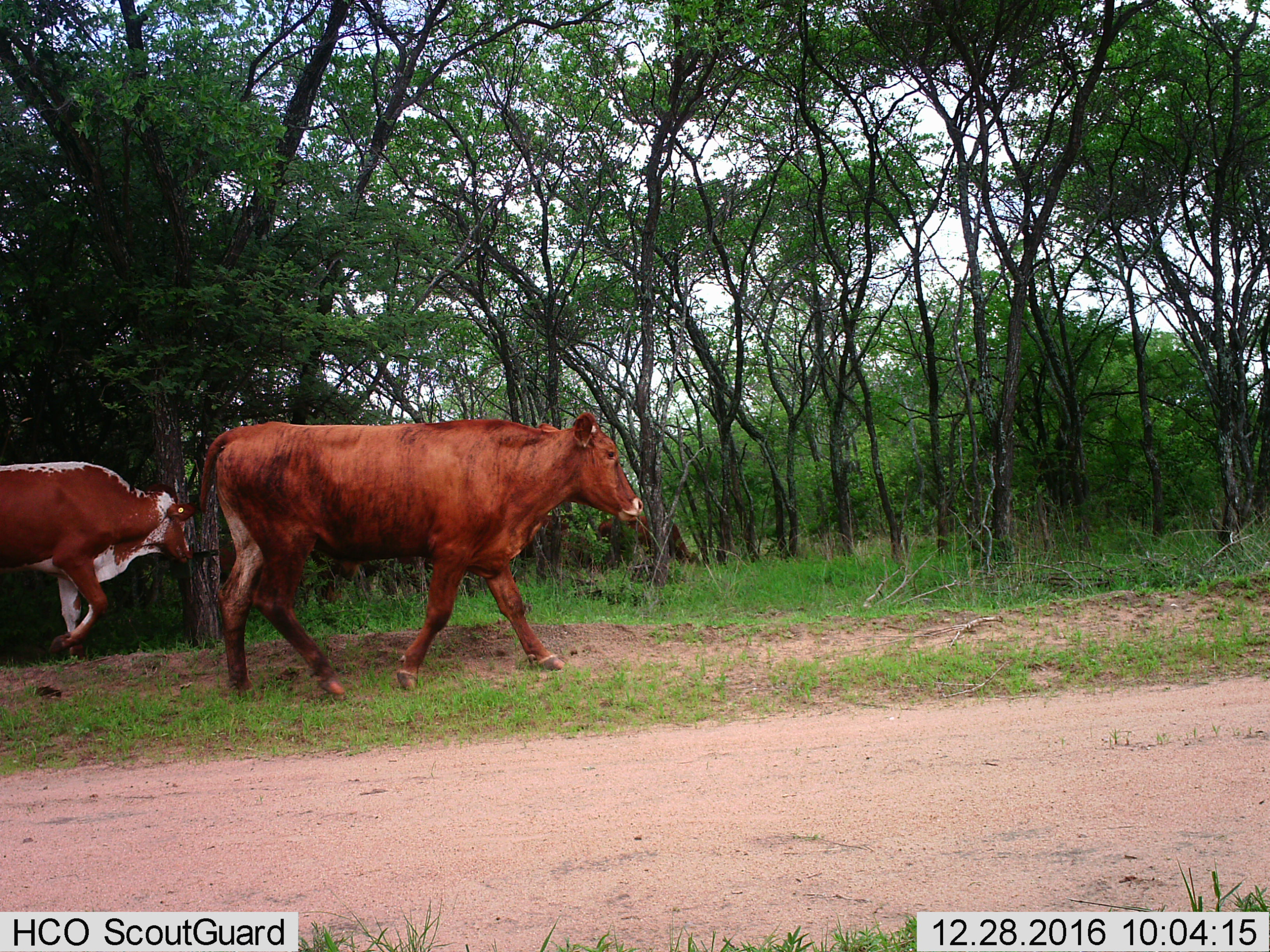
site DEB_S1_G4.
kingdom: Animalia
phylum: Chordata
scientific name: Vertebrata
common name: domestic animal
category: domesticanimal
Domesticanimal (domestic animal) (Vertebrata), count 2. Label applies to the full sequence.